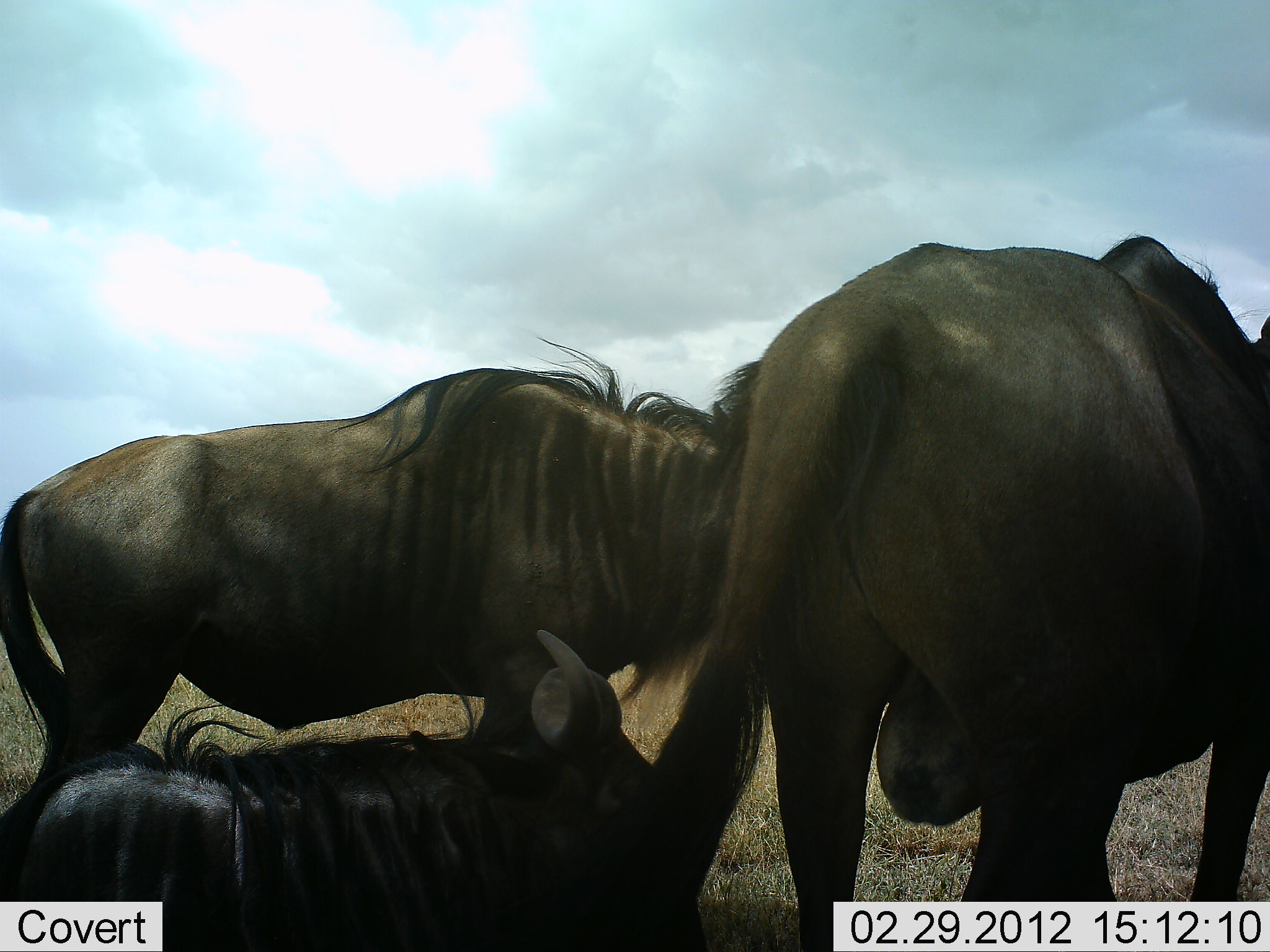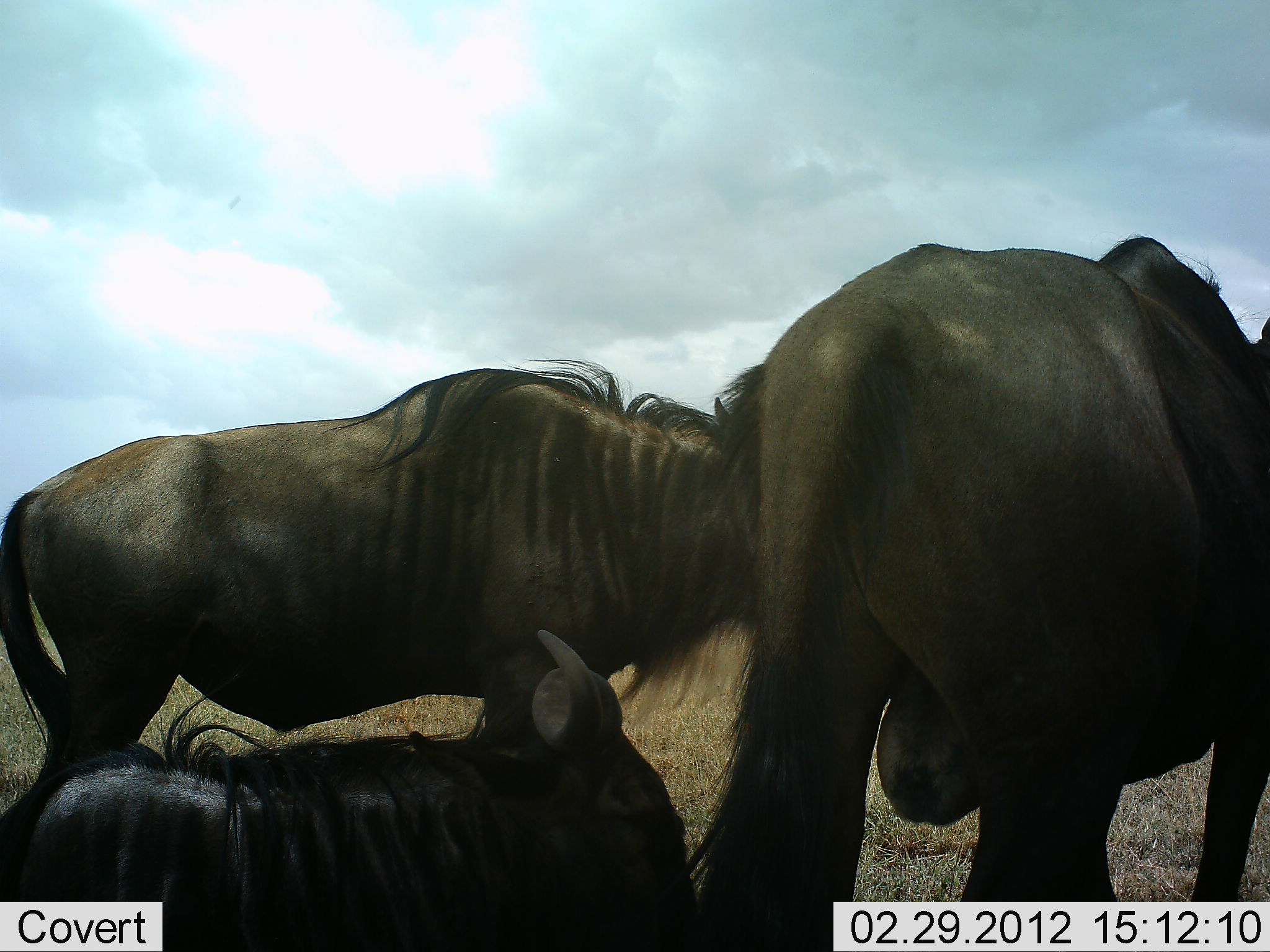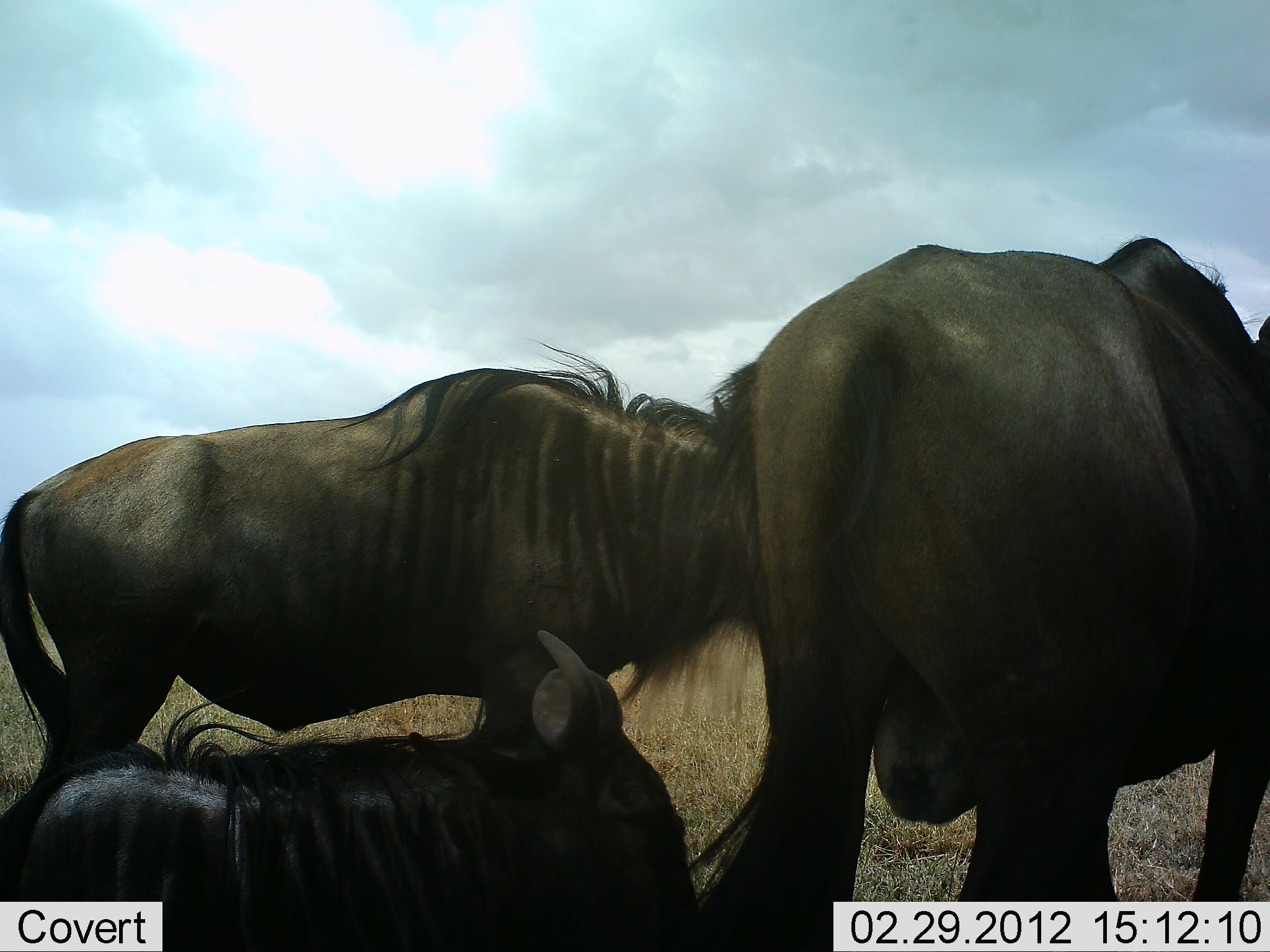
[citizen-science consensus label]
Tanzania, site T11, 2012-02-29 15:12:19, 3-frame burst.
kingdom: Animalia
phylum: Chordata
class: Mammalia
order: Artiodactyla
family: Bovidae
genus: Connochaetes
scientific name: Connochaetes taurinus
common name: blue wildebeest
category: wildebeest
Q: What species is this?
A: Wildebeest (blue wildebeest) (Connochaetes taurinus).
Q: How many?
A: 3.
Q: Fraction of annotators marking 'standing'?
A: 92%.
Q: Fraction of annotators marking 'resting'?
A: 62%.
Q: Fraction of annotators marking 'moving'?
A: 8%.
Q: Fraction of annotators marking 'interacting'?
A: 0%.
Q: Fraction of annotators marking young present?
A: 15%.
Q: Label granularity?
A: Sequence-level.